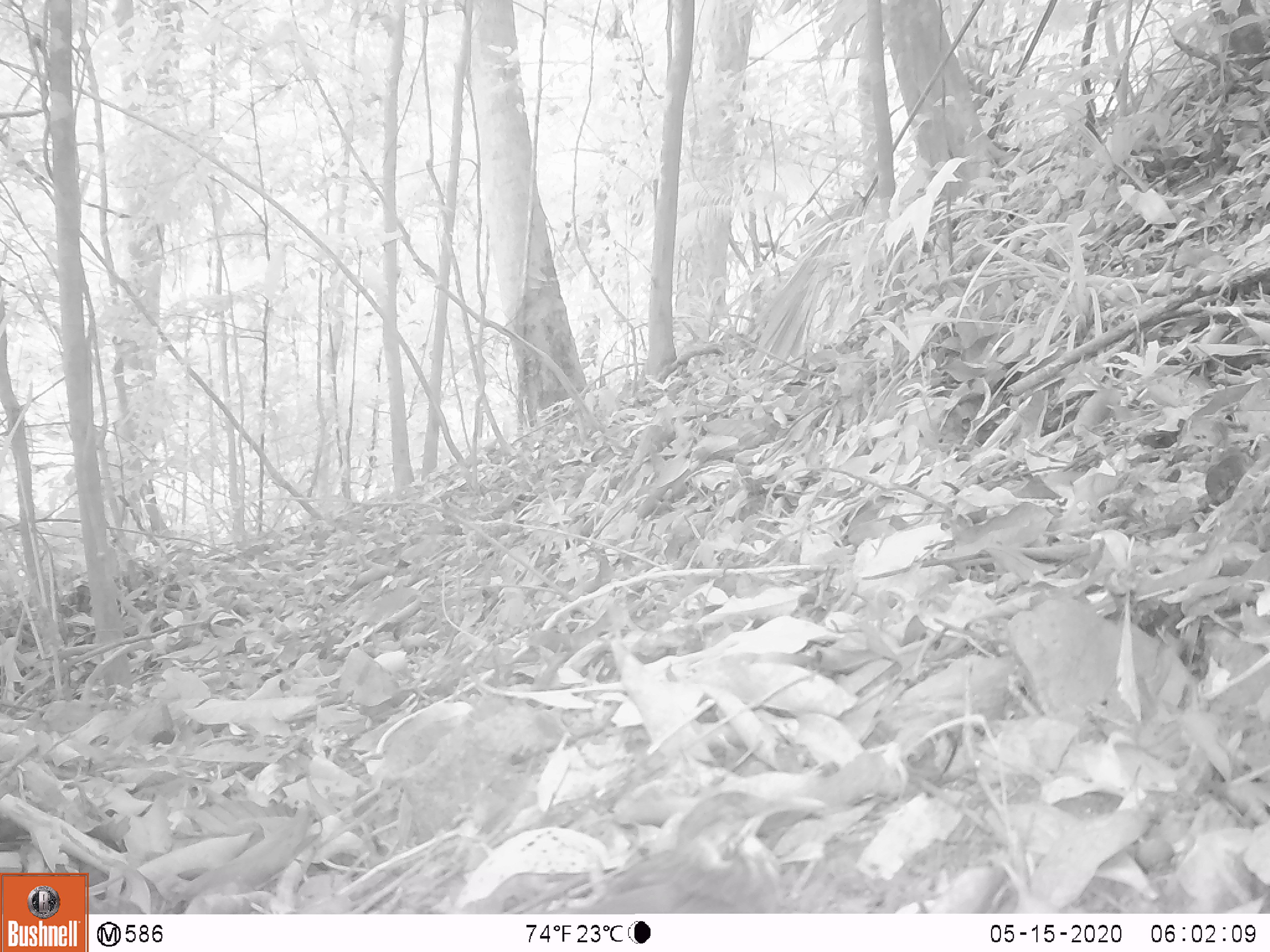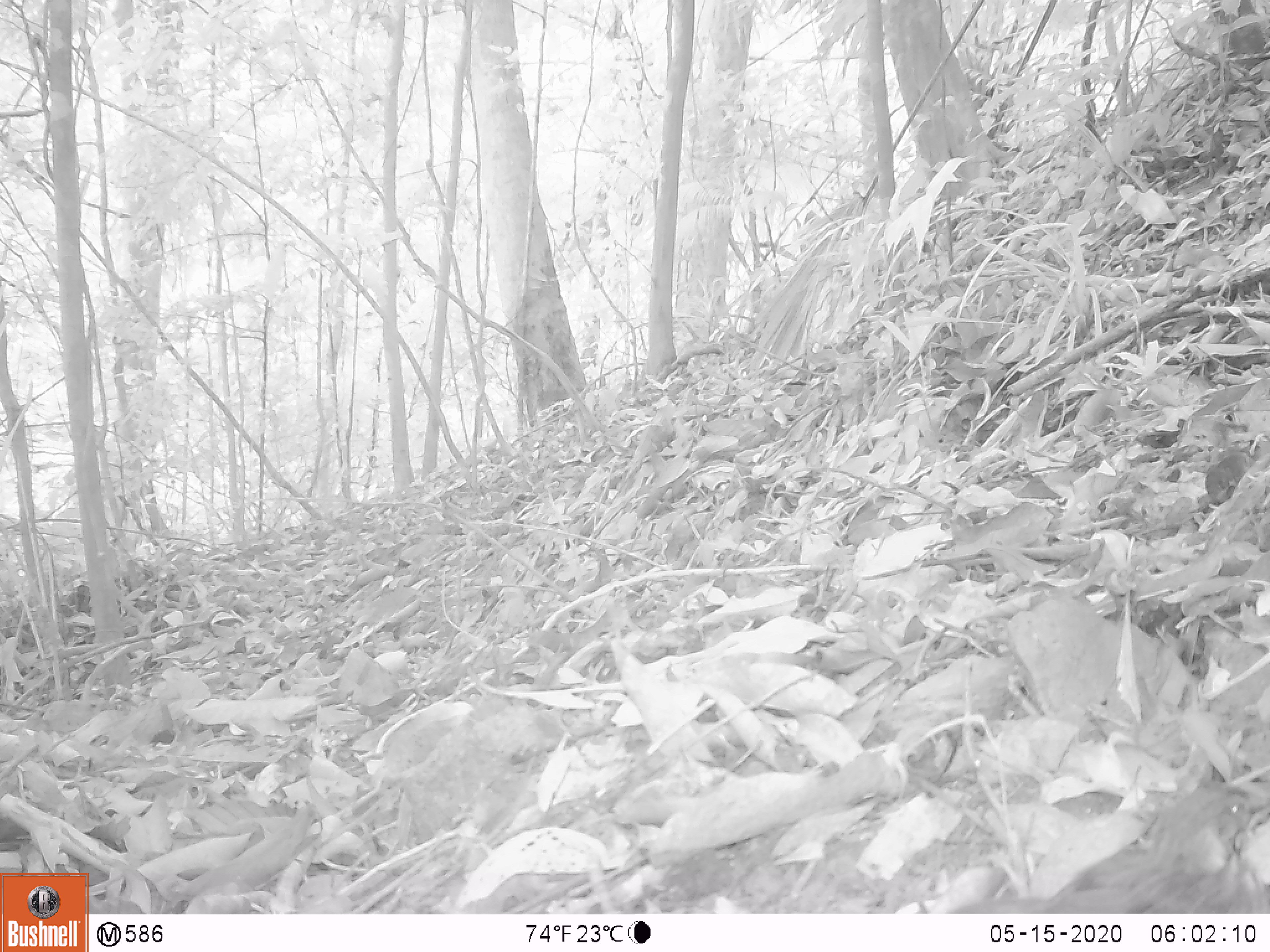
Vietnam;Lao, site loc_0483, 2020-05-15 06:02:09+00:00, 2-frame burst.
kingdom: Animalia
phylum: Chordata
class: Aves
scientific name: Aves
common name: bird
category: unidentified bird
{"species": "unidentified bird (bird) (Aves)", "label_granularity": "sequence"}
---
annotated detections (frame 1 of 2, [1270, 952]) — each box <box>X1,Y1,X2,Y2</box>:
unidentified bird: <box>588,789,828,913</box>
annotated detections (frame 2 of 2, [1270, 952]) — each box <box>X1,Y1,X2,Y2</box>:
unidentified bird: <box>948,776,1267,912</box>